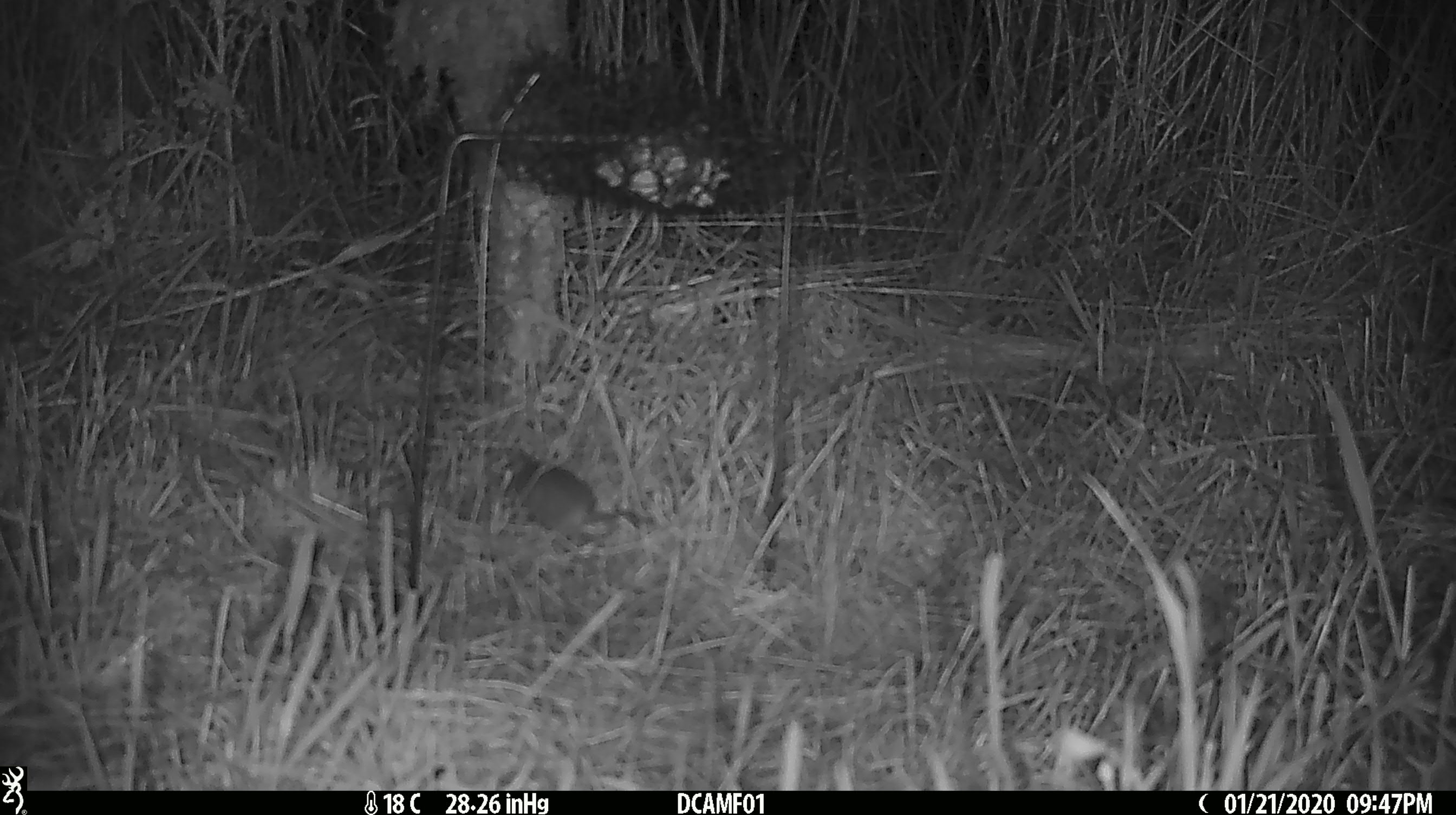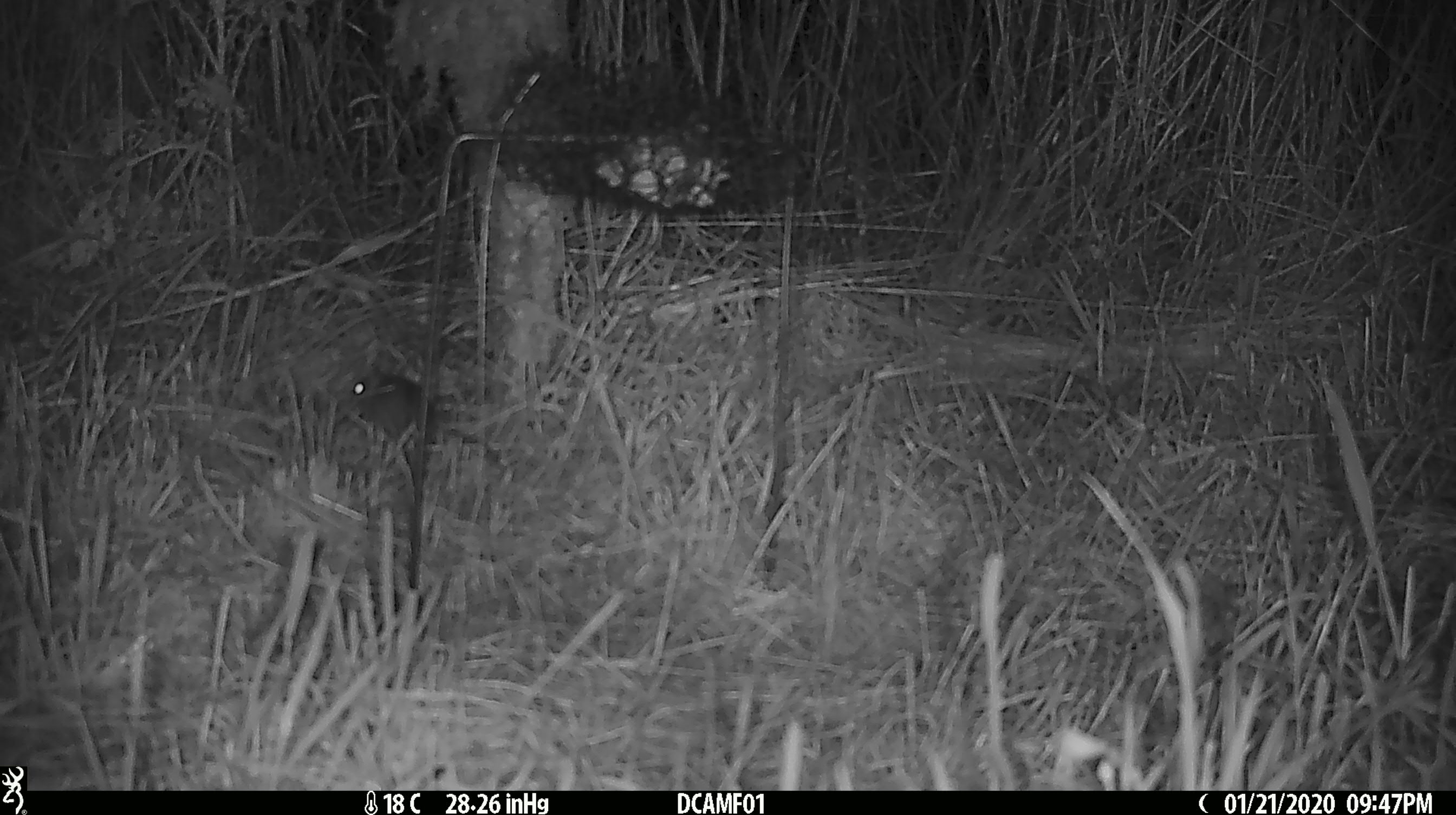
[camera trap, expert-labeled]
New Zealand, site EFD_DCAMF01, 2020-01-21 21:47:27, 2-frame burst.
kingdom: Animalia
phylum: Chordata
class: Mammalia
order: Rodentia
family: Muridae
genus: Mus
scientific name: Mus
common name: mouse